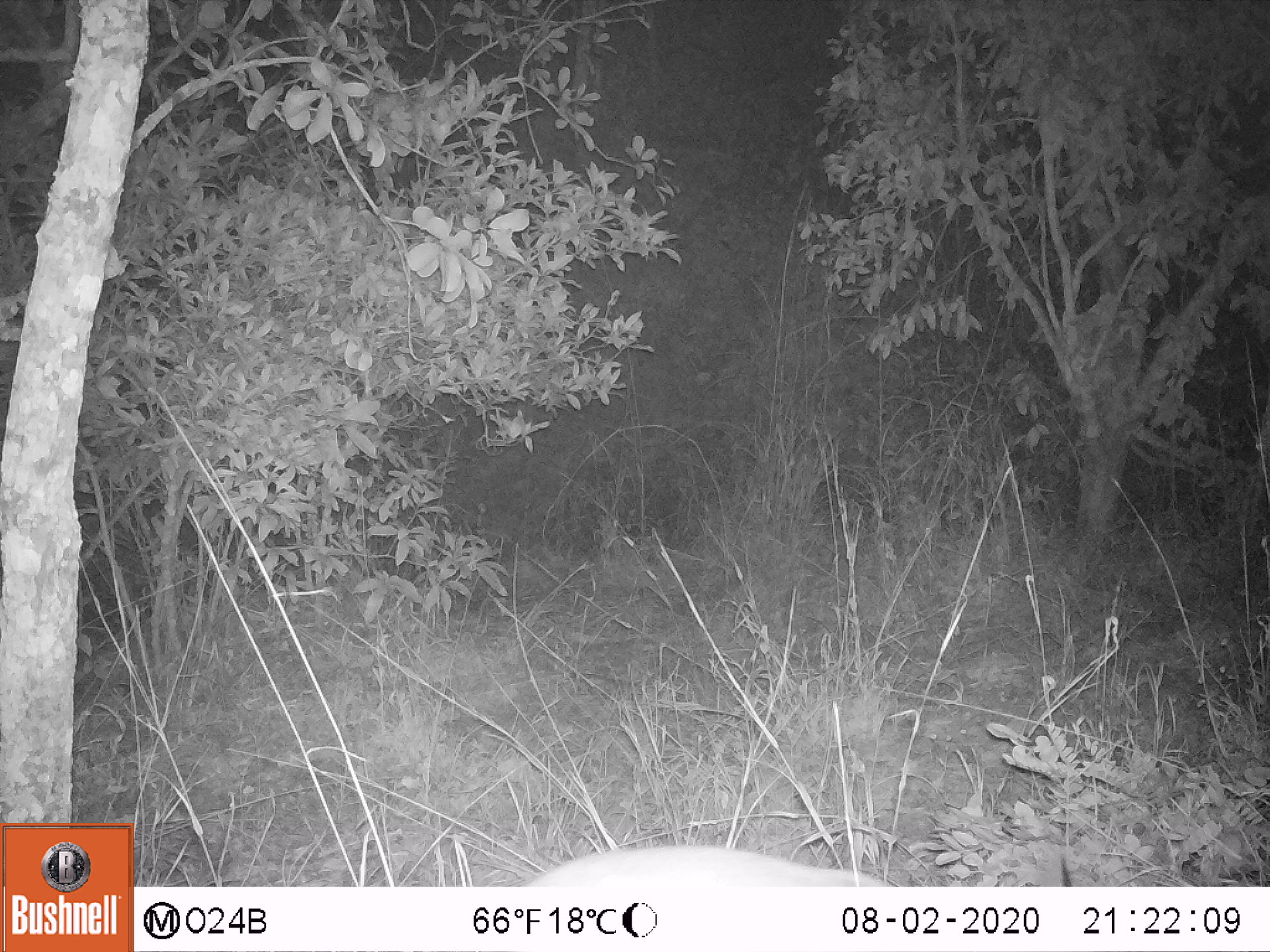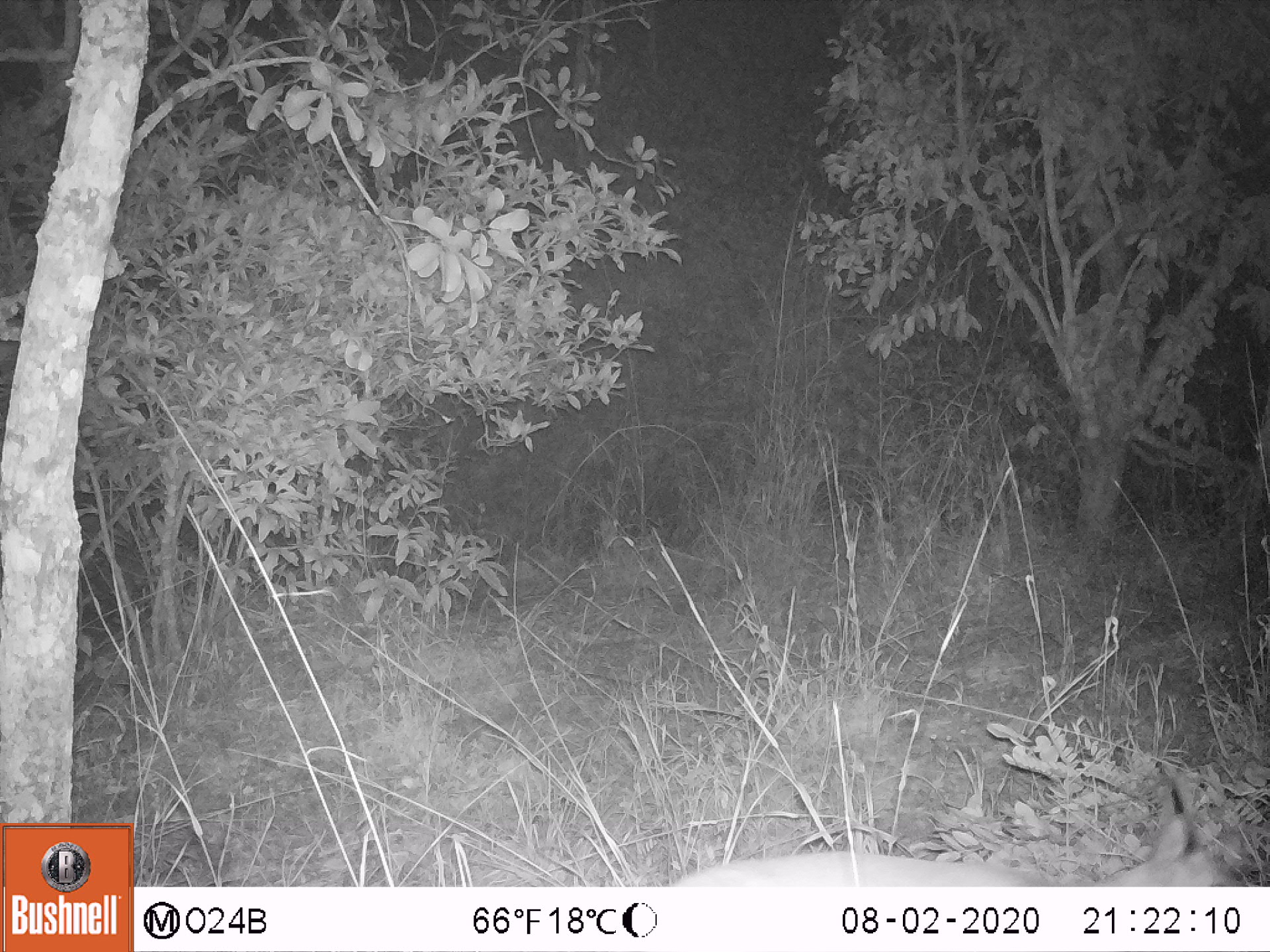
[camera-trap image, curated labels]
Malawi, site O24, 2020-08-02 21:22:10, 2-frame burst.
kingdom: Animalia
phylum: Chordata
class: Mammalia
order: Artiodactyla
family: Bovidae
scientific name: Antilopinae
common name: small antelope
Small antelope (Antilopinae), count 1.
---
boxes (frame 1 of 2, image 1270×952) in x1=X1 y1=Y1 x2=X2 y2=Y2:
small antelope: x1=521 y1=841 x2=901 y2=882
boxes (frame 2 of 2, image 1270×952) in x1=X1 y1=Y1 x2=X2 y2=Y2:
small antelope: x1=658 y1=753 x2=1255 y2=886